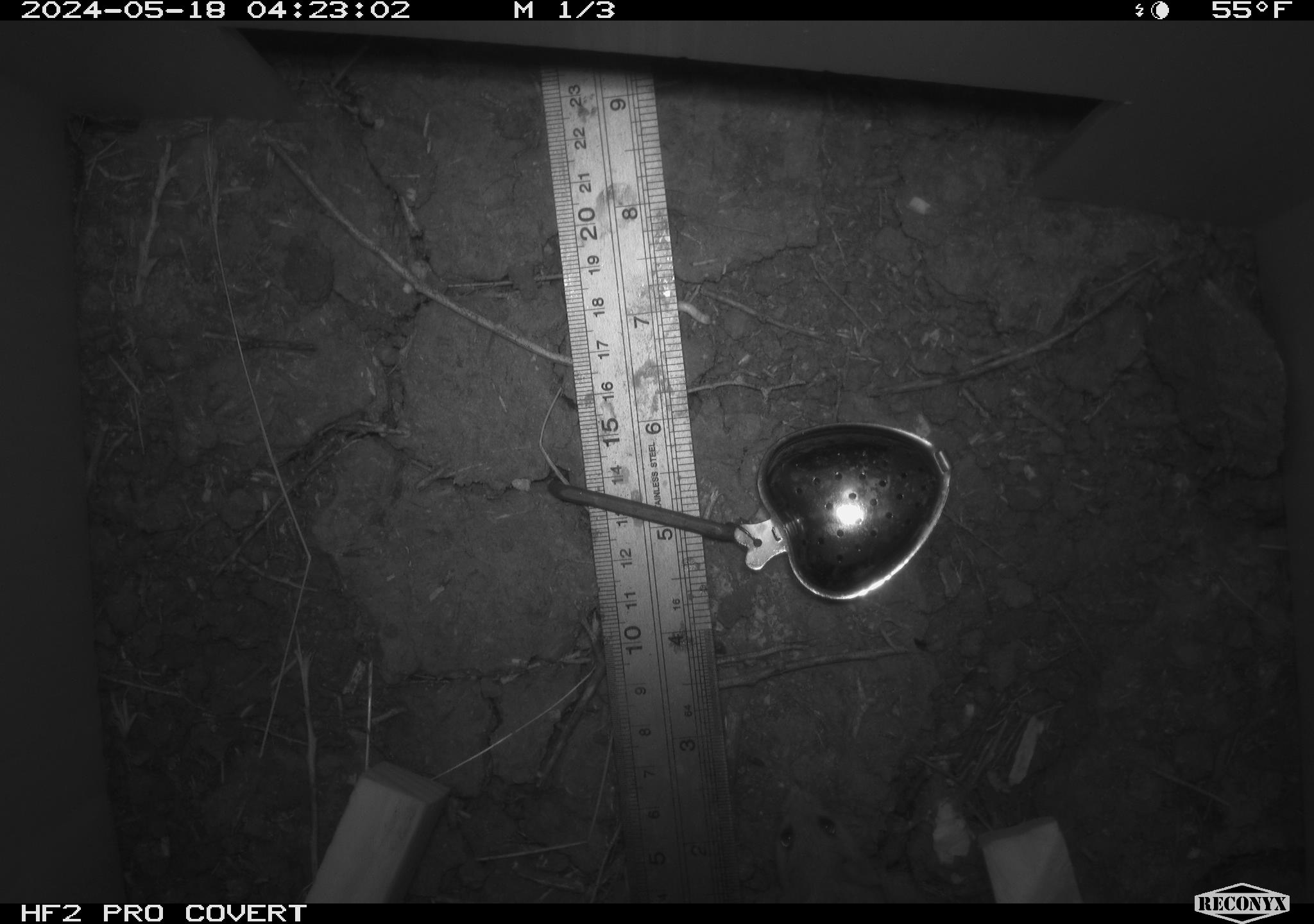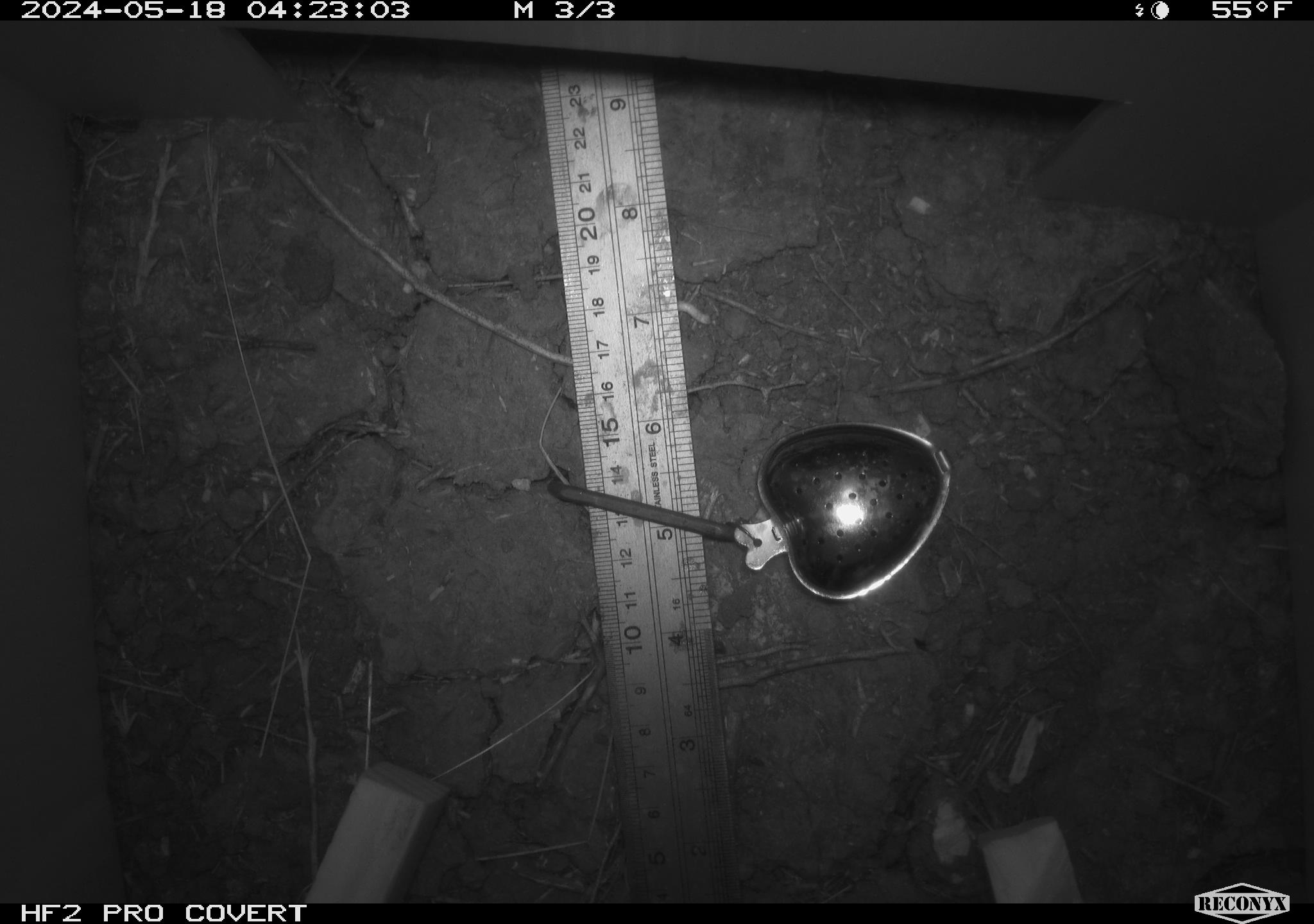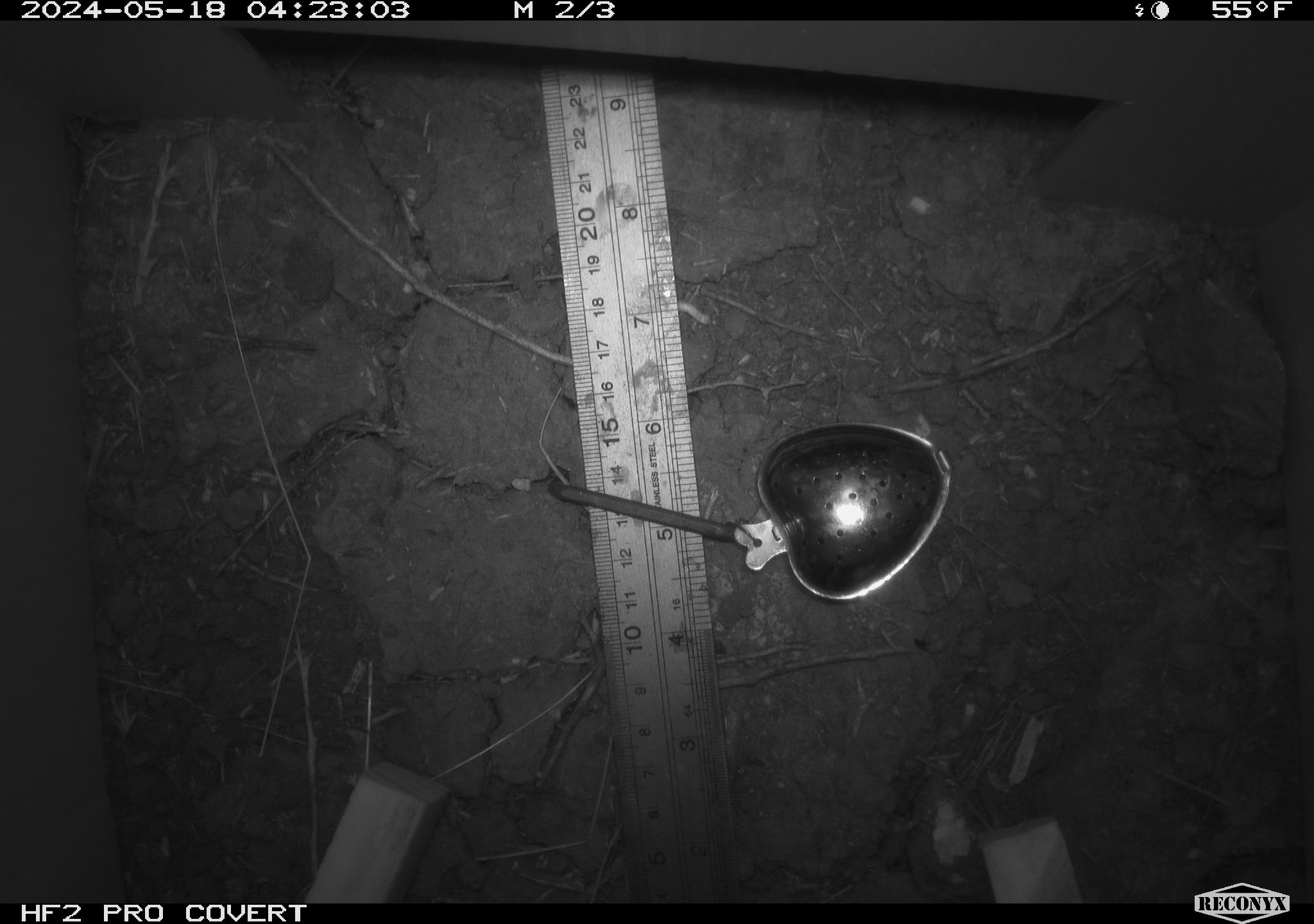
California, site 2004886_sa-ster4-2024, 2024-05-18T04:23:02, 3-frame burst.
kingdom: Animalia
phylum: Chordata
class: Mammalia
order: Rodentia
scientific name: Rodentia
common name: mouse species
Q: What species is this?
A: Mouse species (Rodentia).